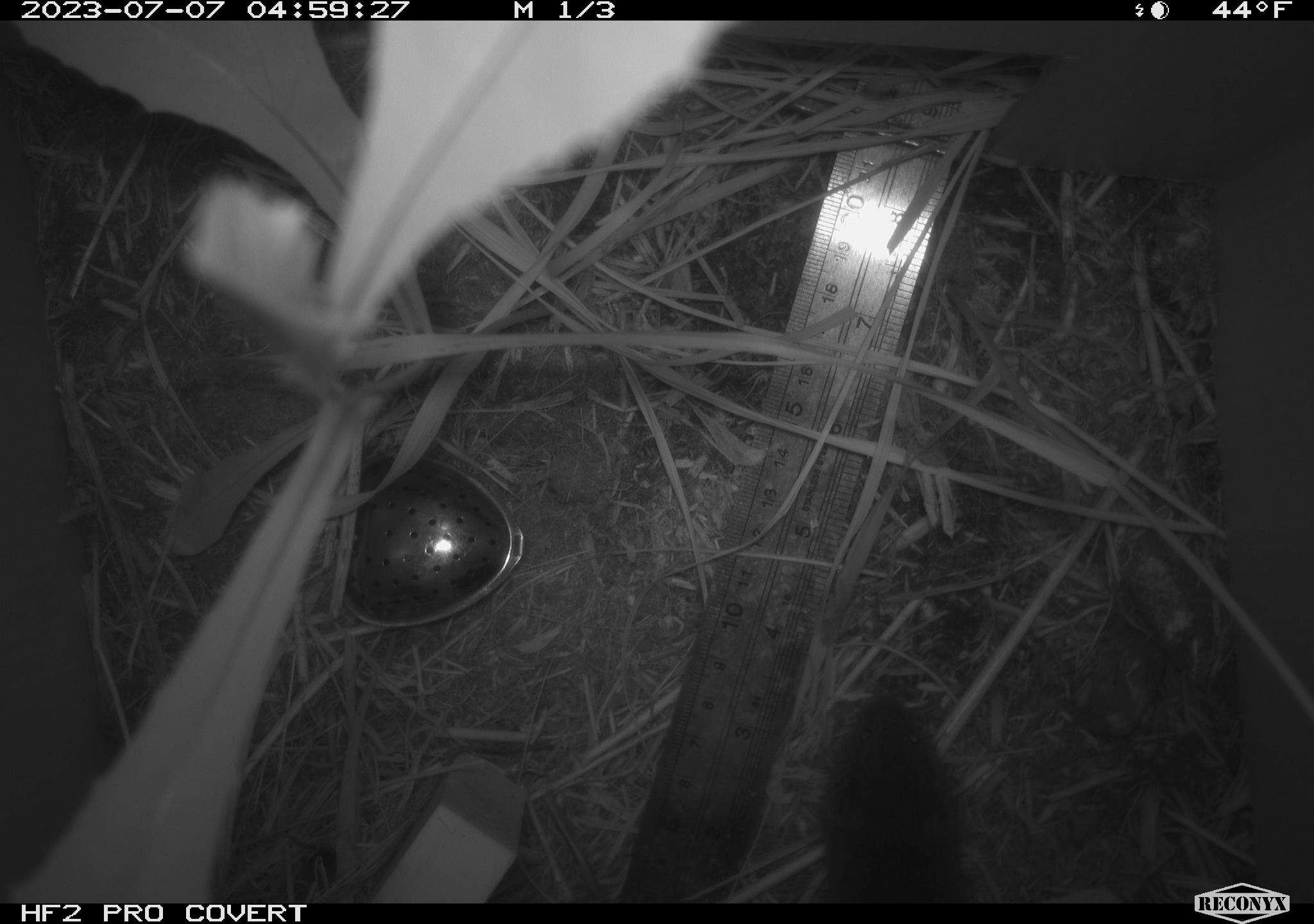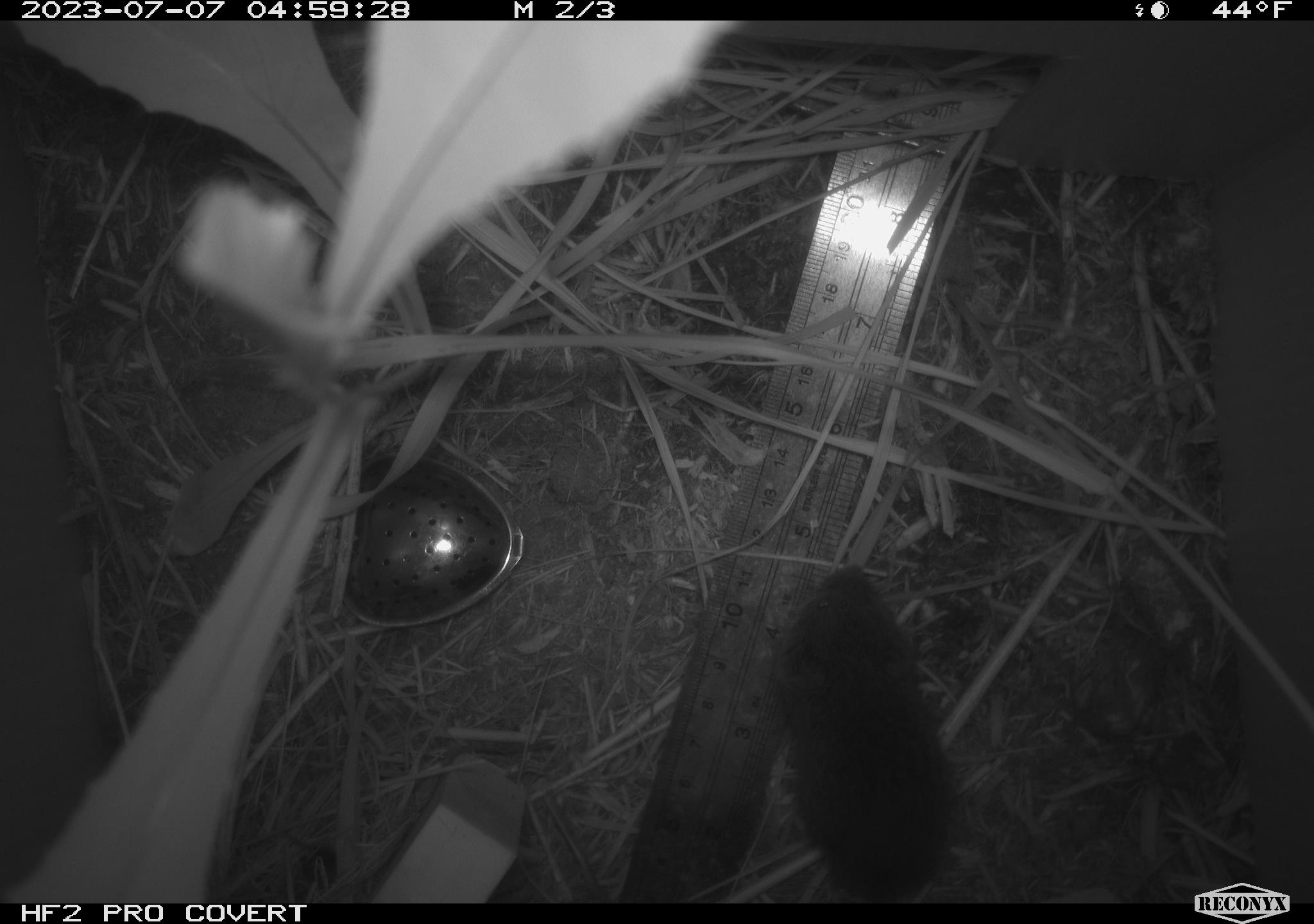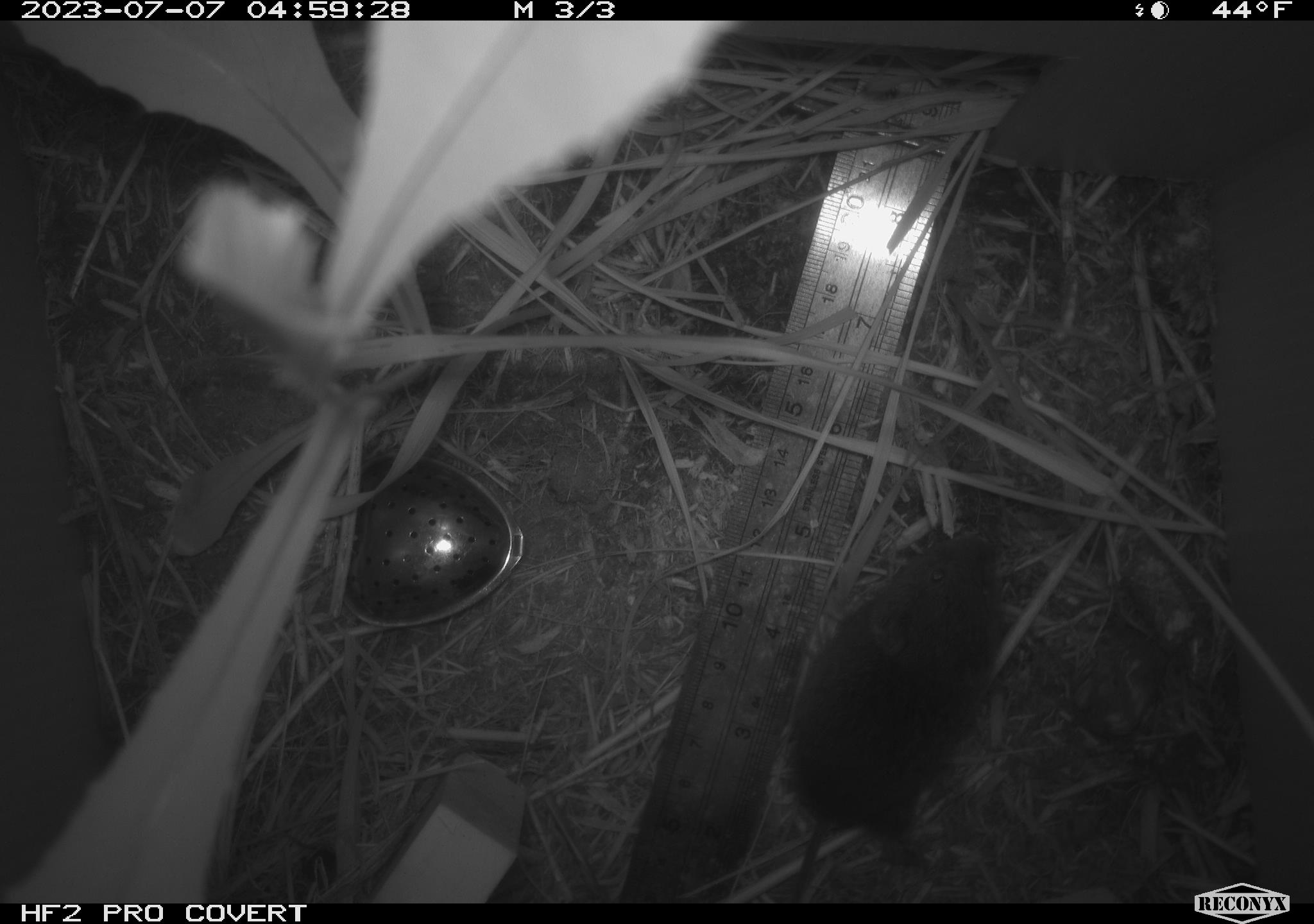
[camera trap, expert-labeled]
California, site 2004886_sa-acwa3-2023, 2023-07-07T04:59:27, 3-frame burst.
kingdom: Animalia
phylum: Chordata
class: Mammalia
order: Rodentia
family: Cricetidae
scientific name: Arvicolinae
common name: voles, lemmings, and muskrats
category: arvicolinae subfamily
Arvicolinae subfamily (voles, lemmings, and muskrats) (Arvicolinae).